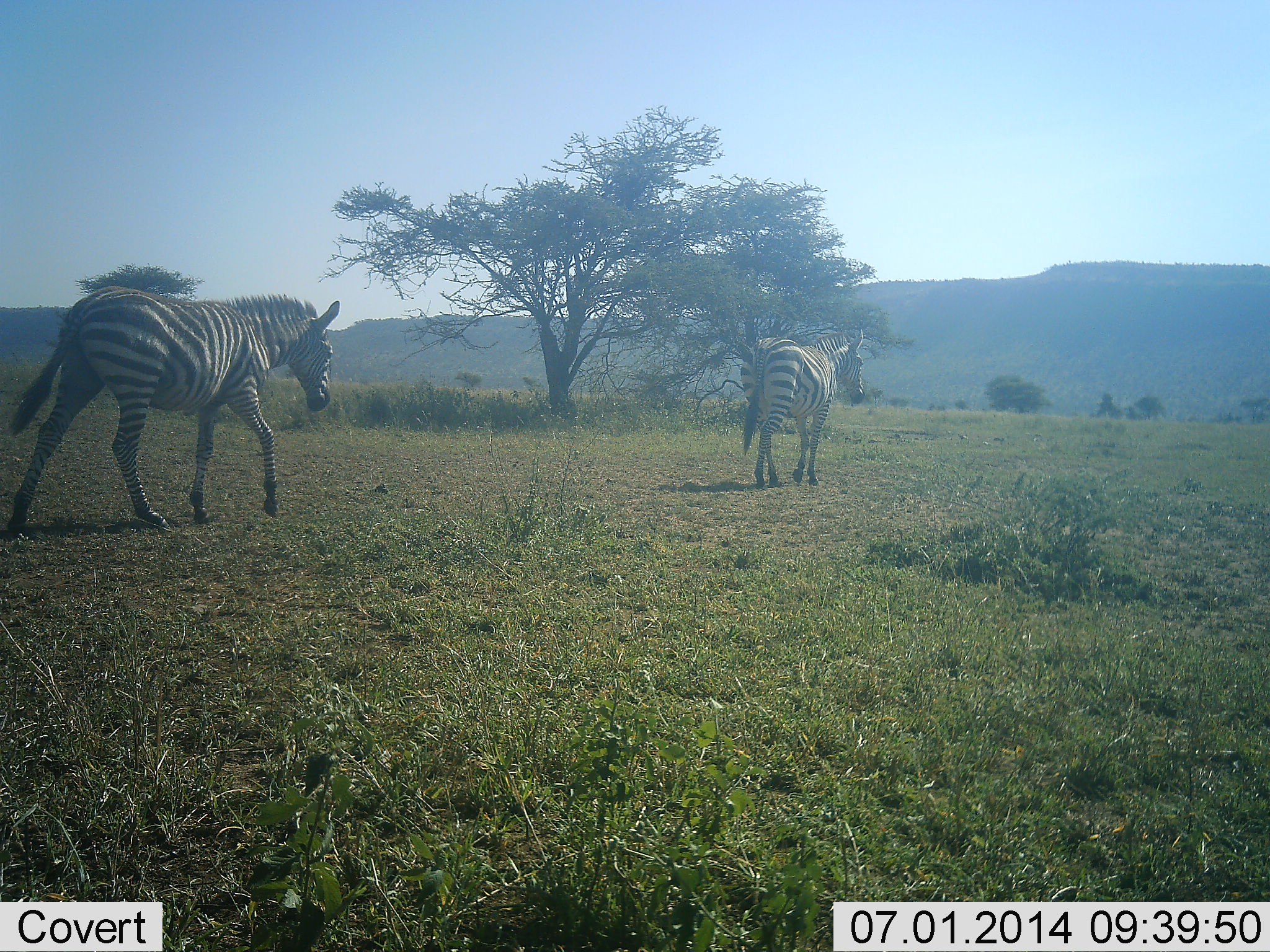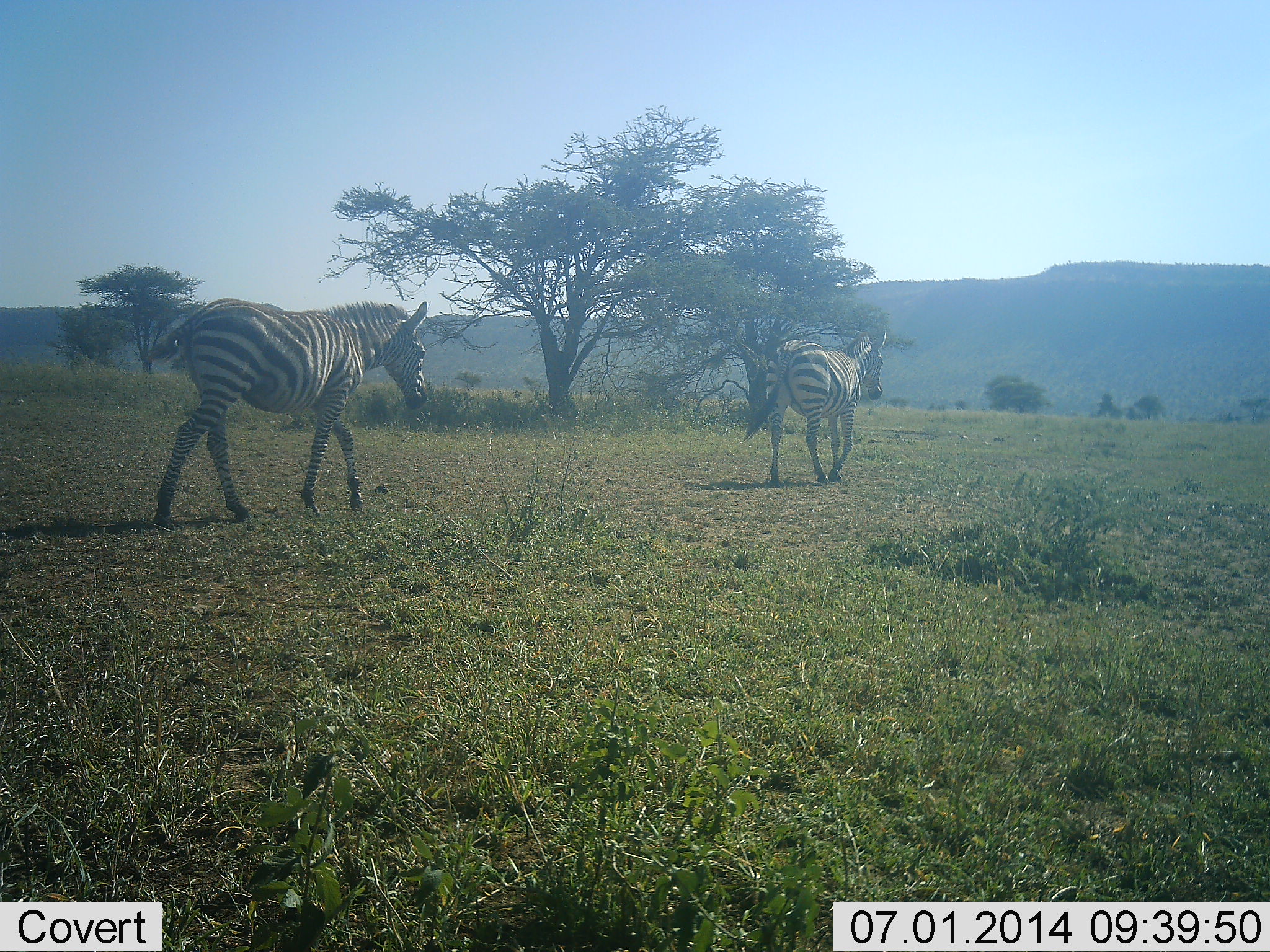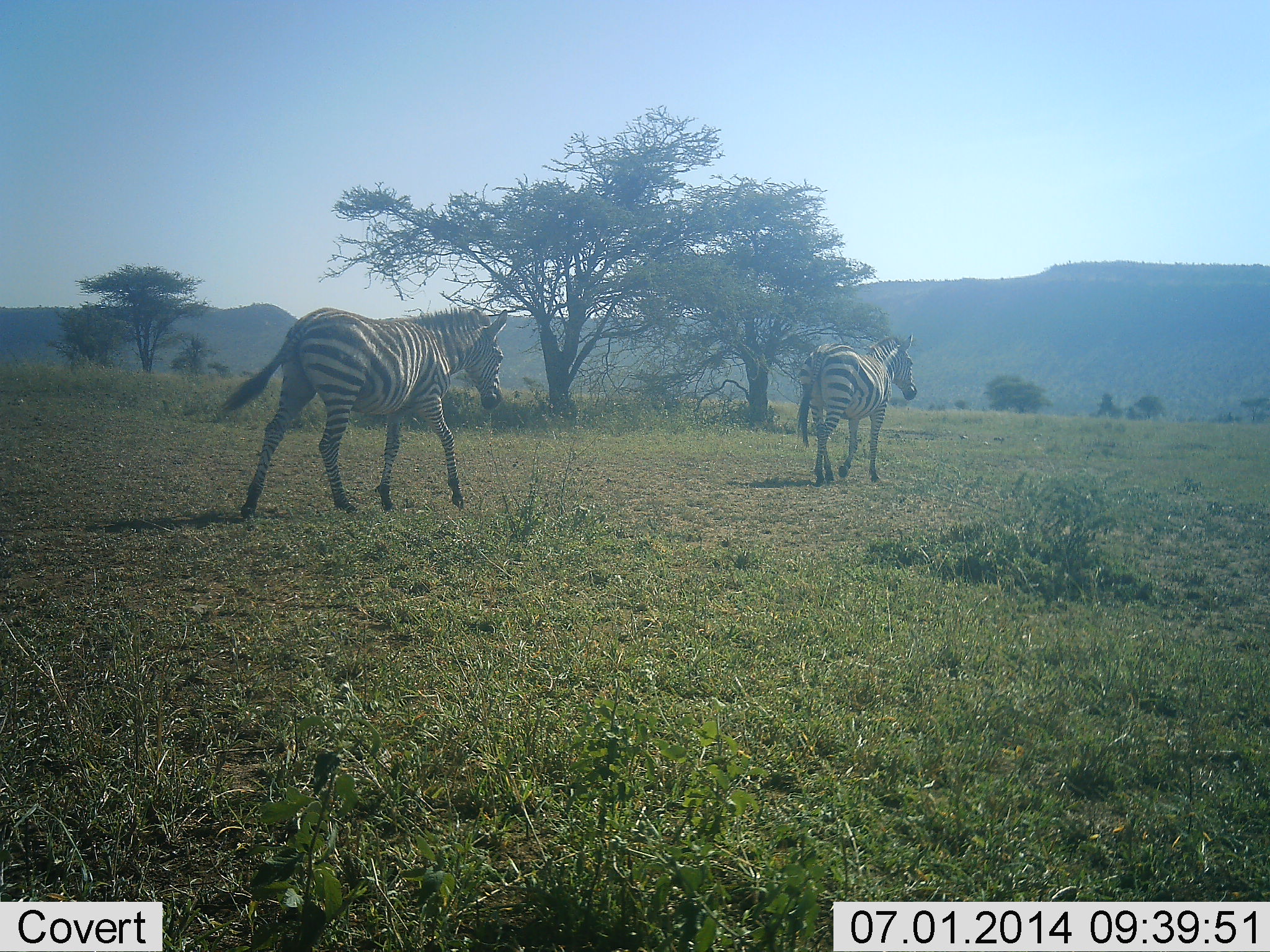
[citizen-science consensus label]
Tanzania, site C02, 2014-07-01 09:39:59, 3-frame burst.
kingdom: Animalia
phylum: Chordata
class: Mammalia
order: Perissodactyla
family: Equidae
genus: Equus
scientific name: Equus quagga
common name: plains zebra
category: zebra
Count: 2.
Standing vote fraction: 20%.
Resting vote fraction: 0%.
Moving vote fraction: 100%.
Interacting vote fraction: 0%.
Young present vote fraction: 0%.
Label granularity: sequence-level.